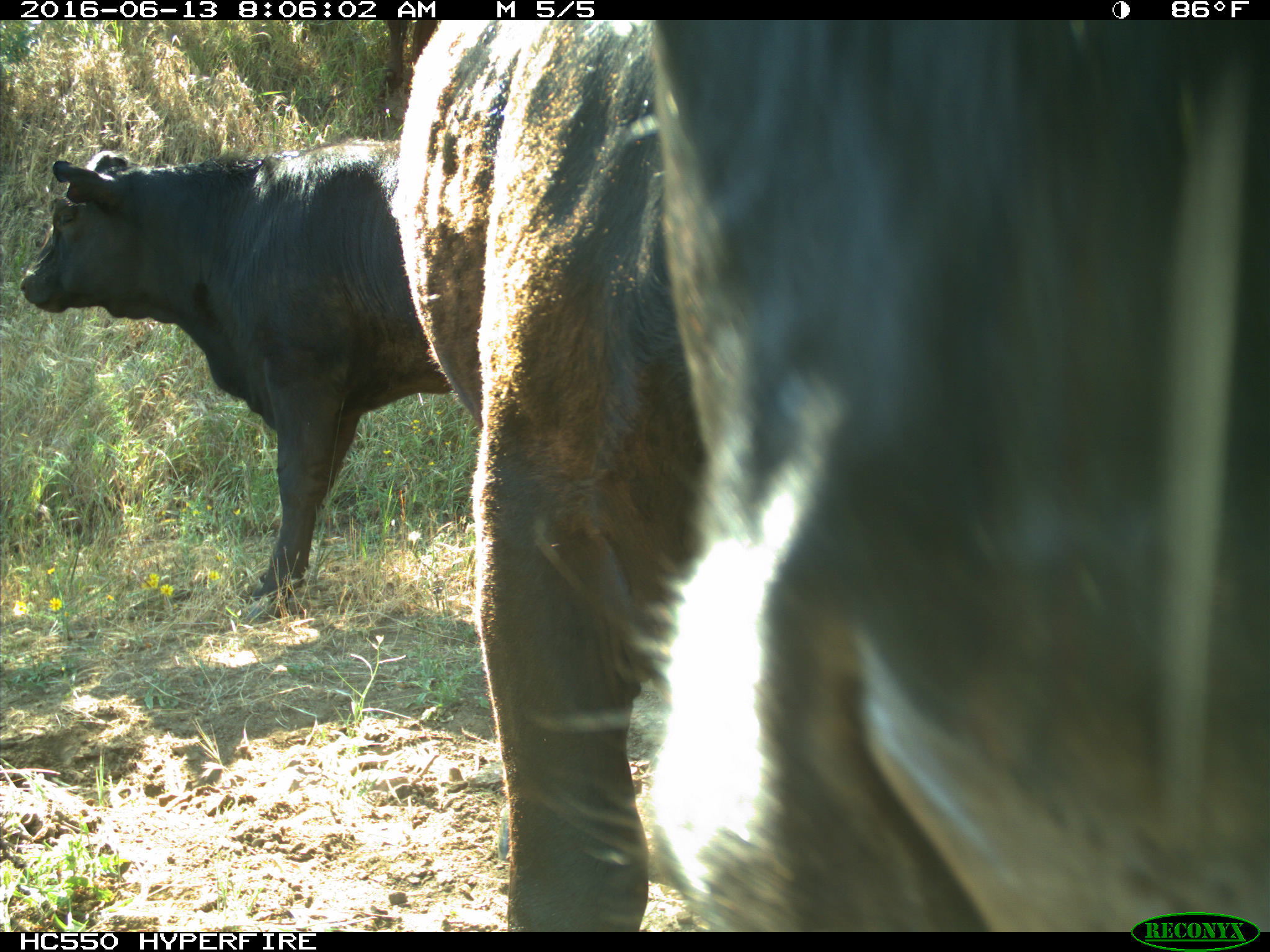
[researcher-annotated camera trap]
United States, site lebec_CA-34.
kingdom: Animalia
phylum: Chordata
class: Mammalia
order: Artiodactyla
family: Bovidae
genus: Bos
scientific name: Bos taurus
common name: domestic cow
Bos taurus (domestic cow).